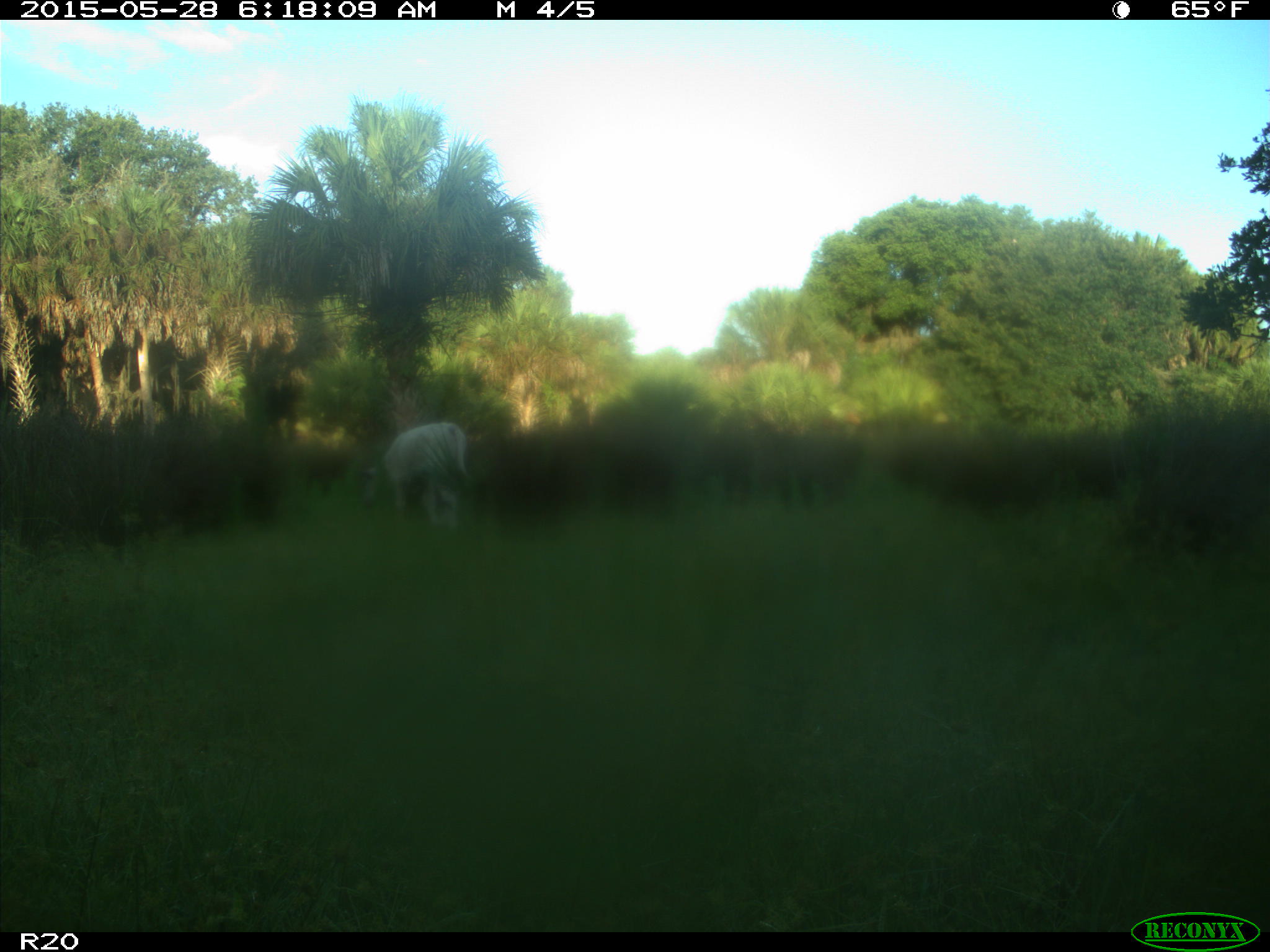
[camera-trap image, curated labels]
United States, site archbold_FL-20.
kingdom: Animalia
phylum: Chordata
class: Mammalia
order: Artiodactyla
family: Bovidae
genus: Bos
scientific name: Bos taurus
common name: domestic cow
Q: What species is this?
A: Bos taurus (domestic cow).